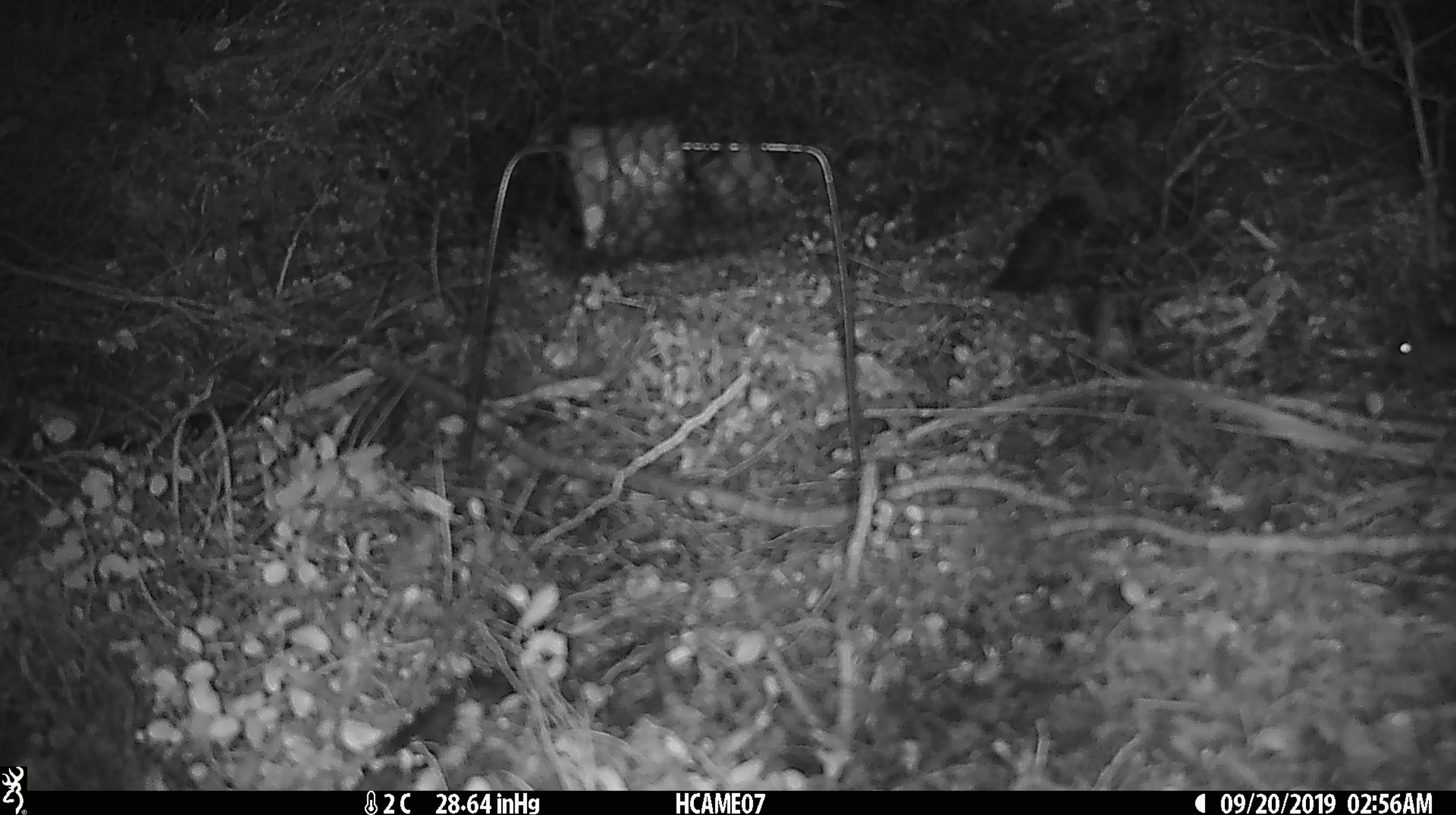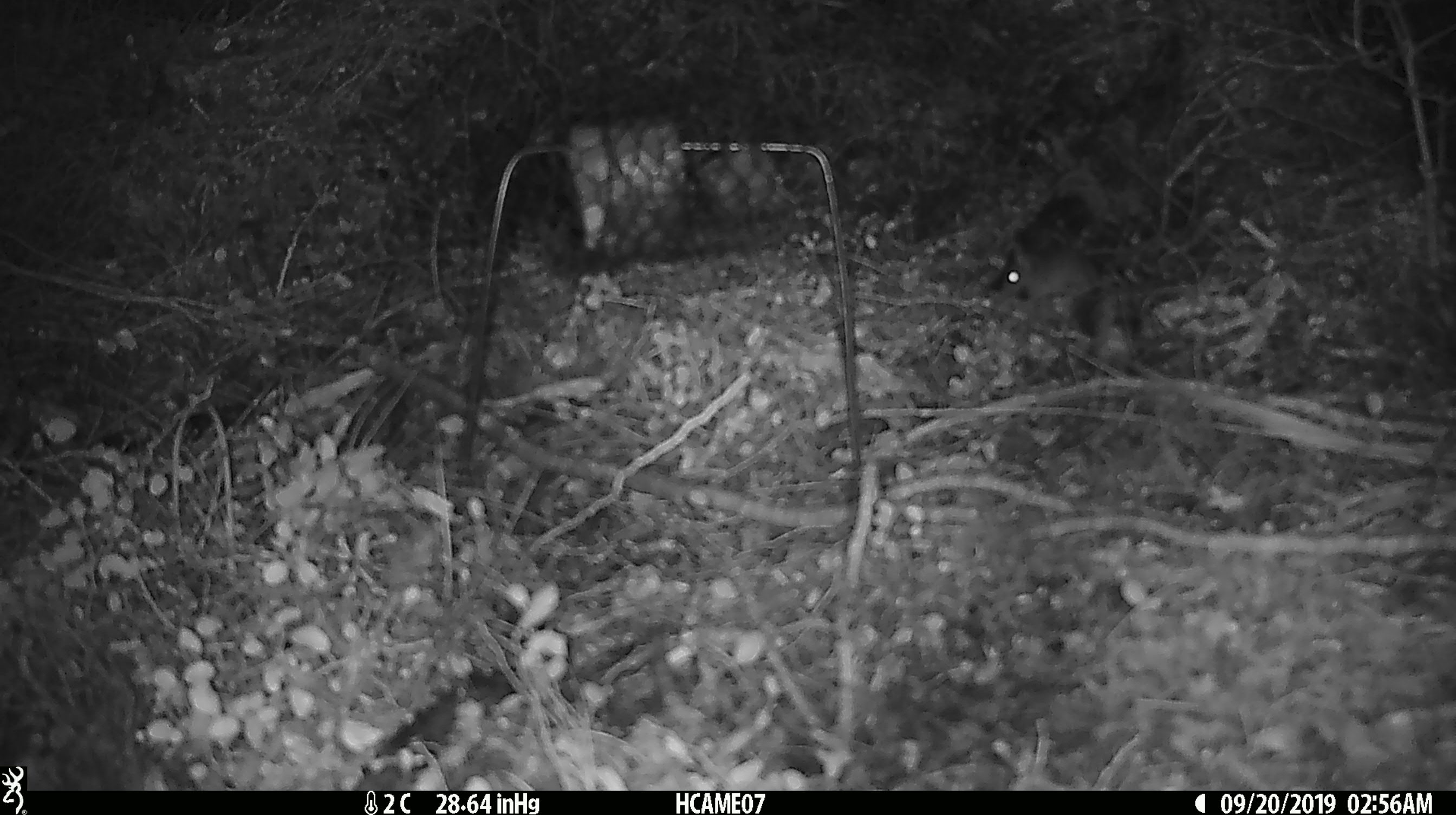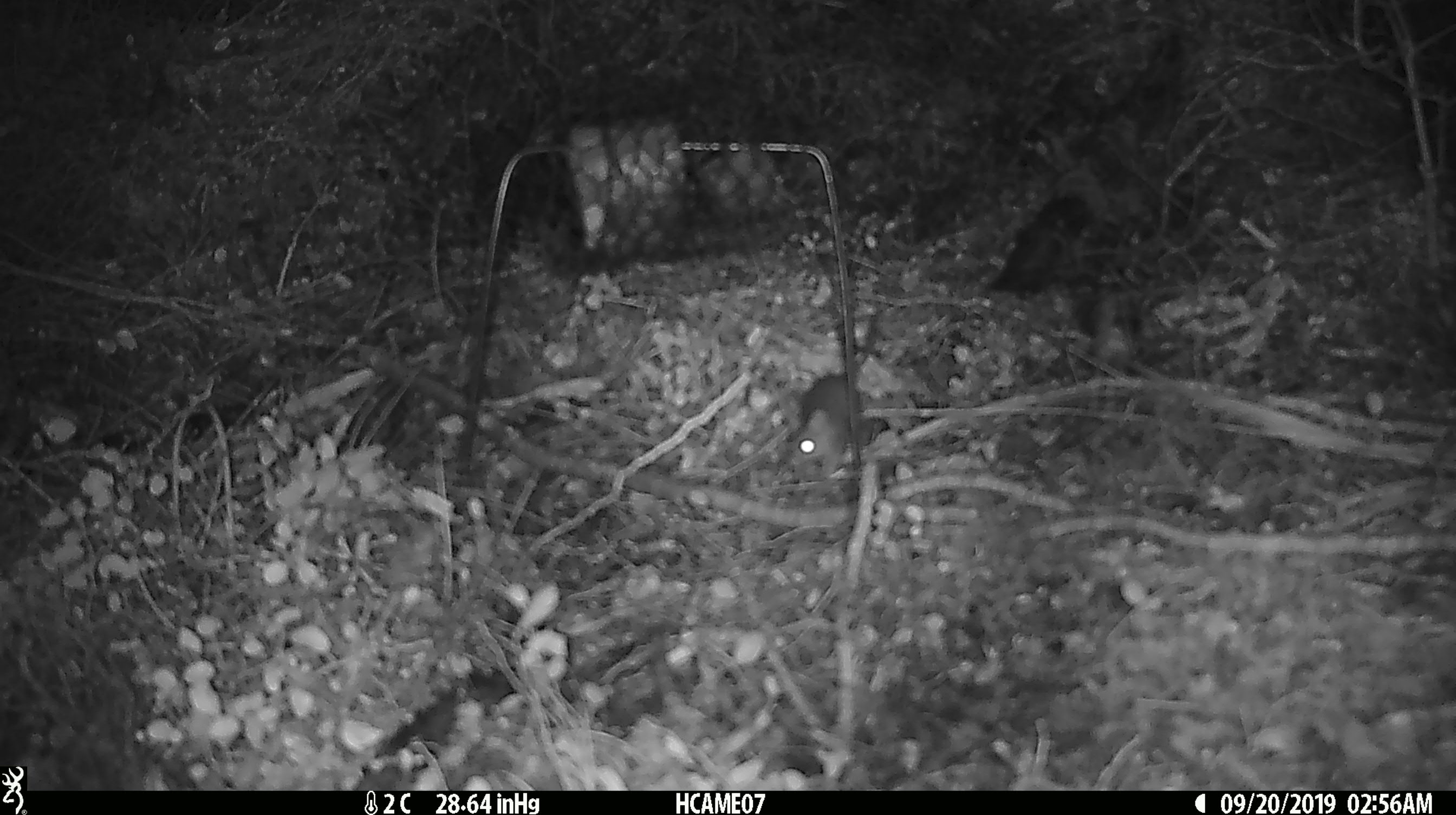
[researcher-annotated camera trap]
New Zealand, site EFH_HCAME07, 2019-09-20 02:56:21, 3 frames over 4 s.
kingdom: Animalia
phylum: Chordata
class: Mammalia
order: Rodentia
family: Muridae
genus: Mus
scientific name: Mus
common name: mouse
Mouse (Mus).